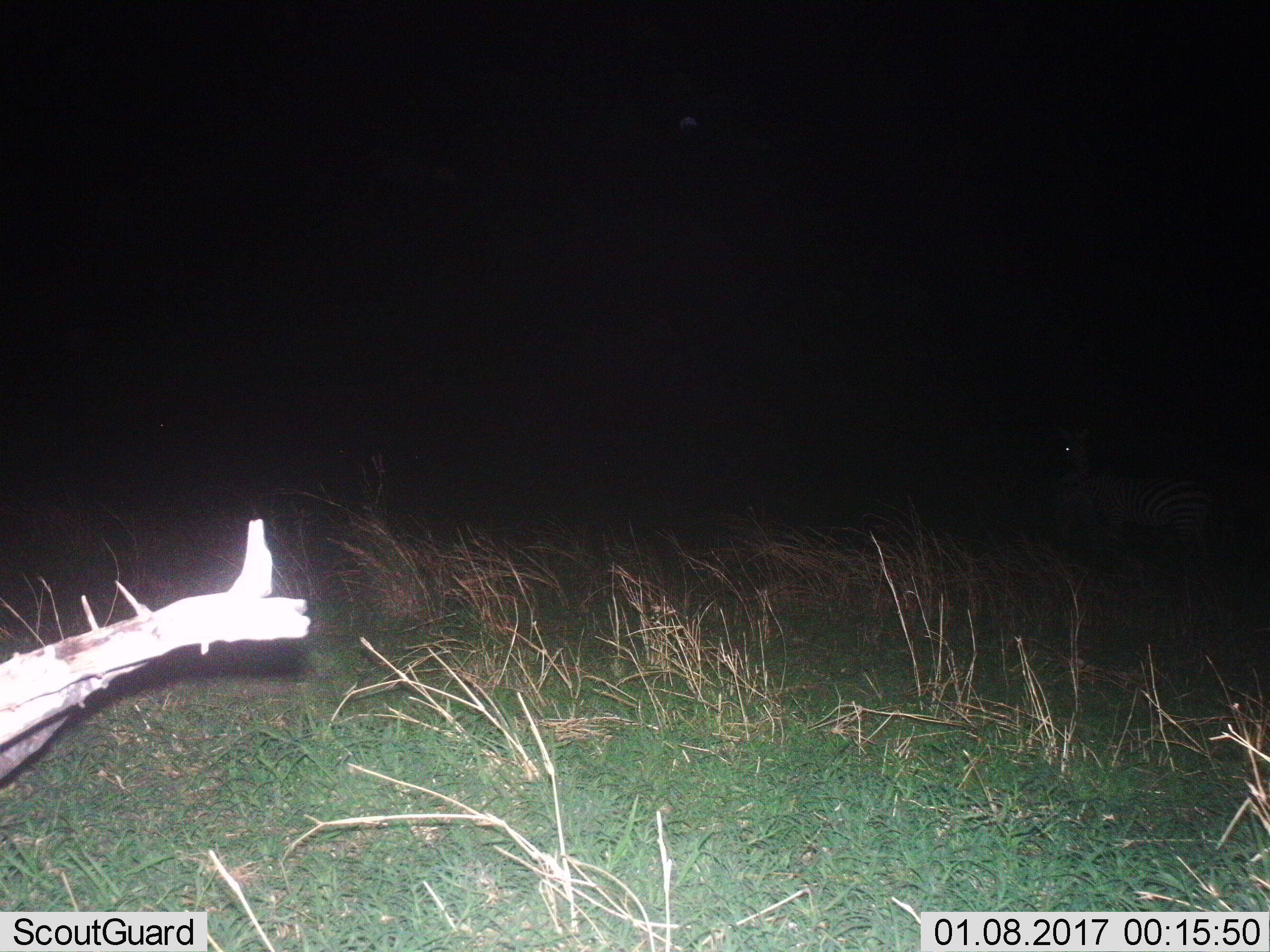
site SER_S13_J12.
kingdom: Animalia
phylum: Chordata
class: Mammalia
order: Perissodactyla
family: Equidae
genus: Equus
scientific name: Equus quagga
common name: plains zebra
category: zebraplains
Zebraplains (plains zebra) (Equus quagga), count 1. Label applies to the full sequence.